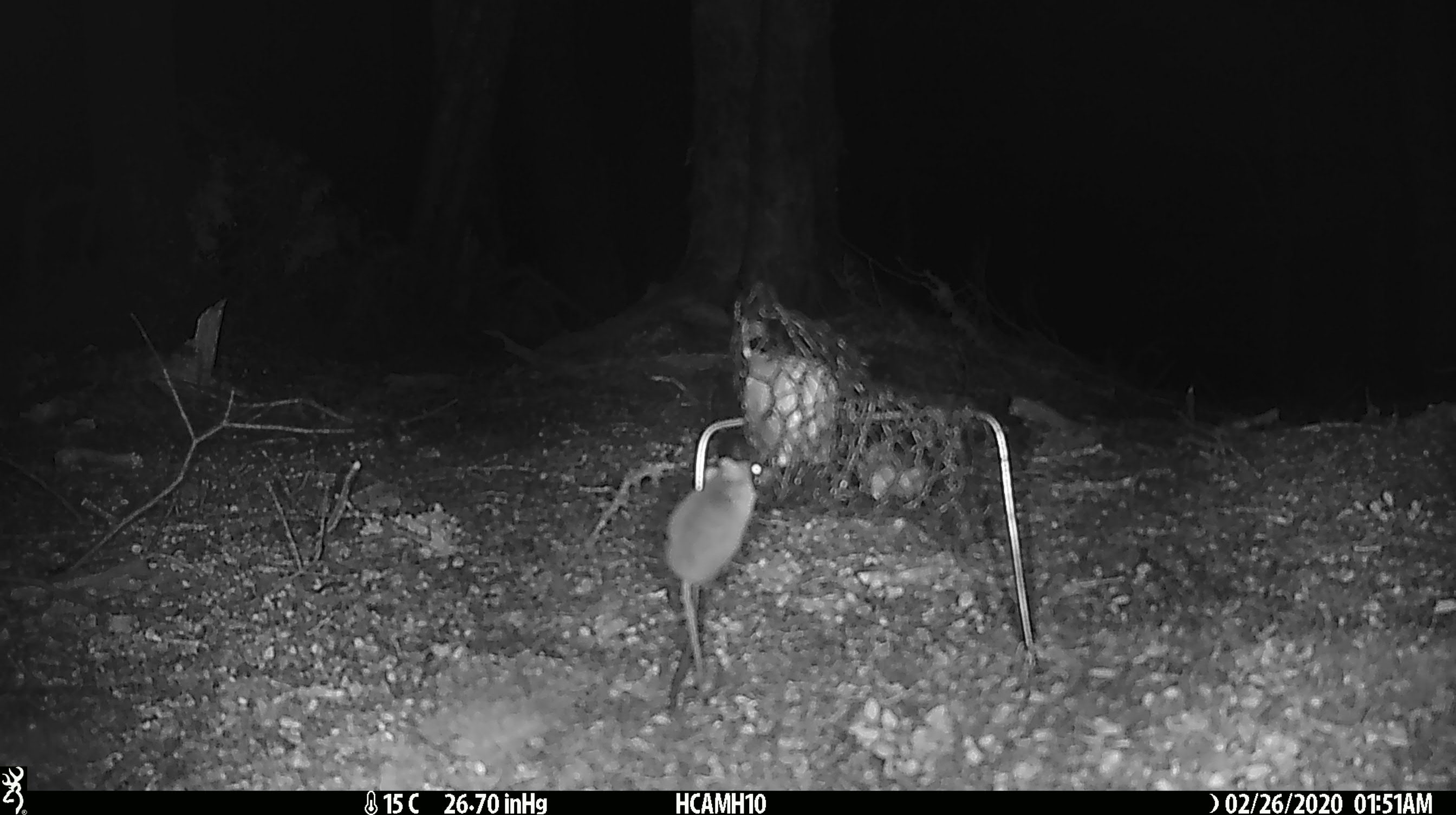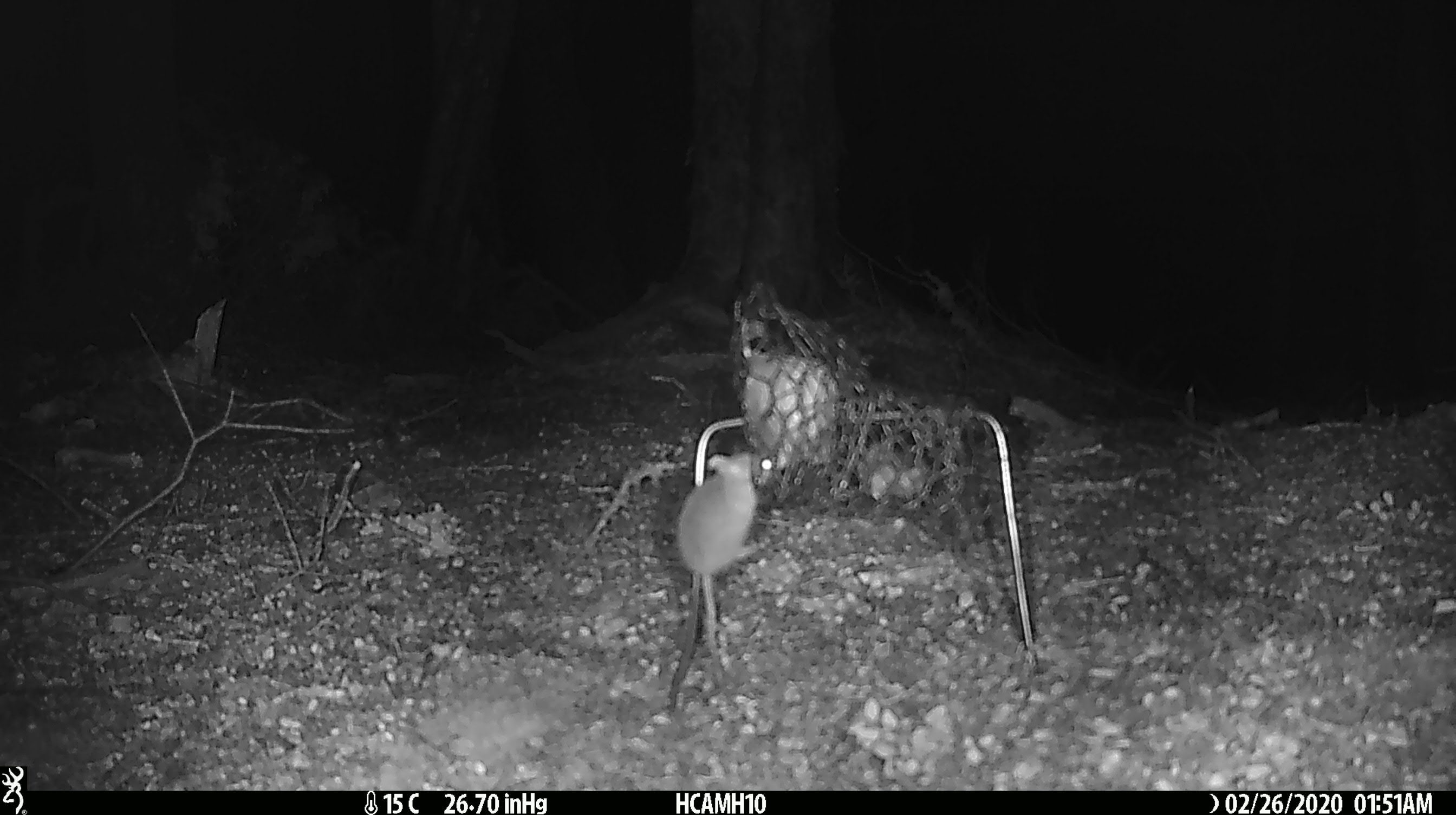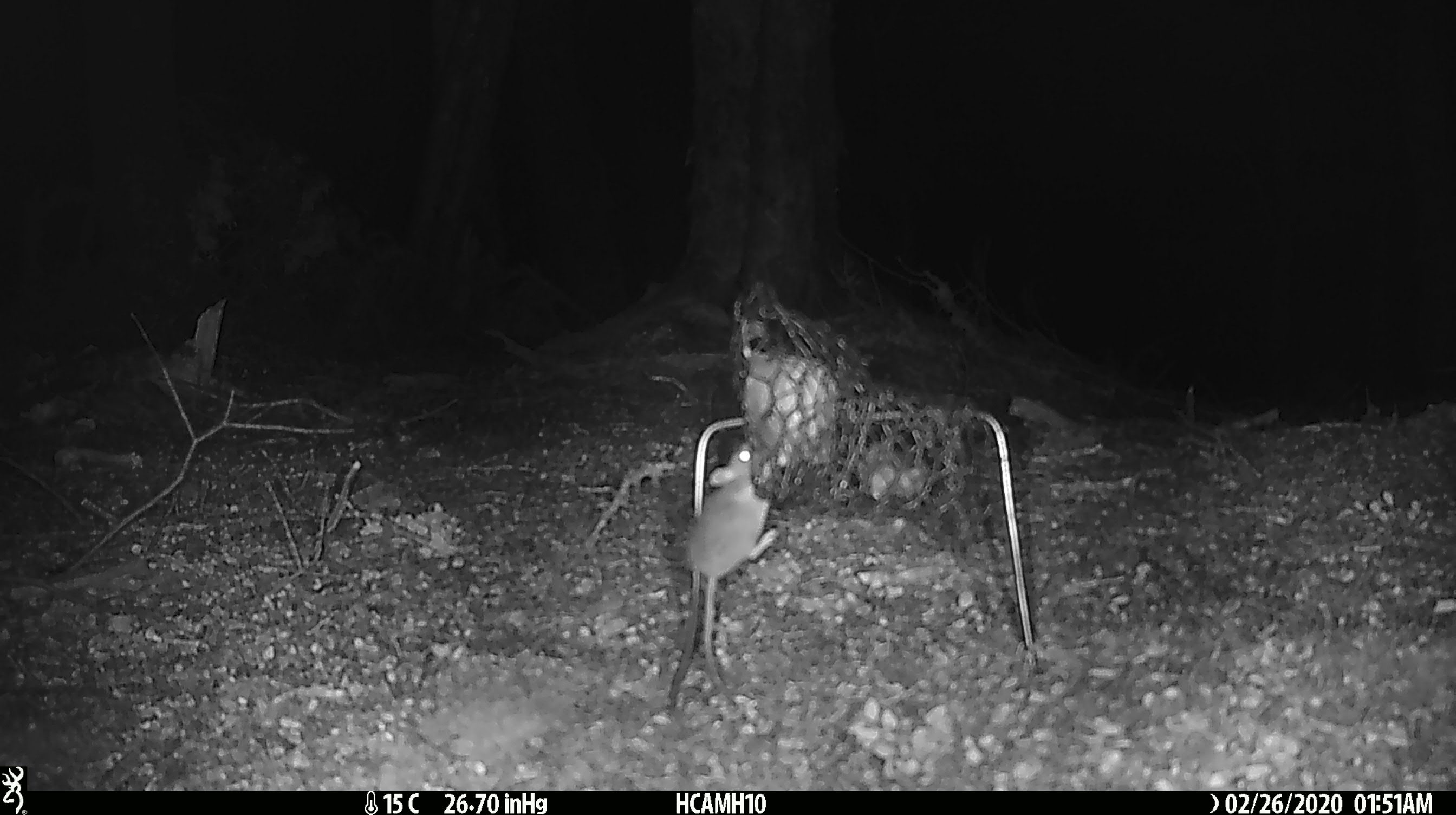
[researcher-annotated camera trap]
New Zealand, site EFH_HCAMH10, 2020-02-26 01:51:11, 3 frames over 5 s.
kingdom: Animalia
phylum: Chordata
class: Mammalia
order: Rodentia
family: Muridae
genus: Mus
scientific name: Mus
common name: mouse